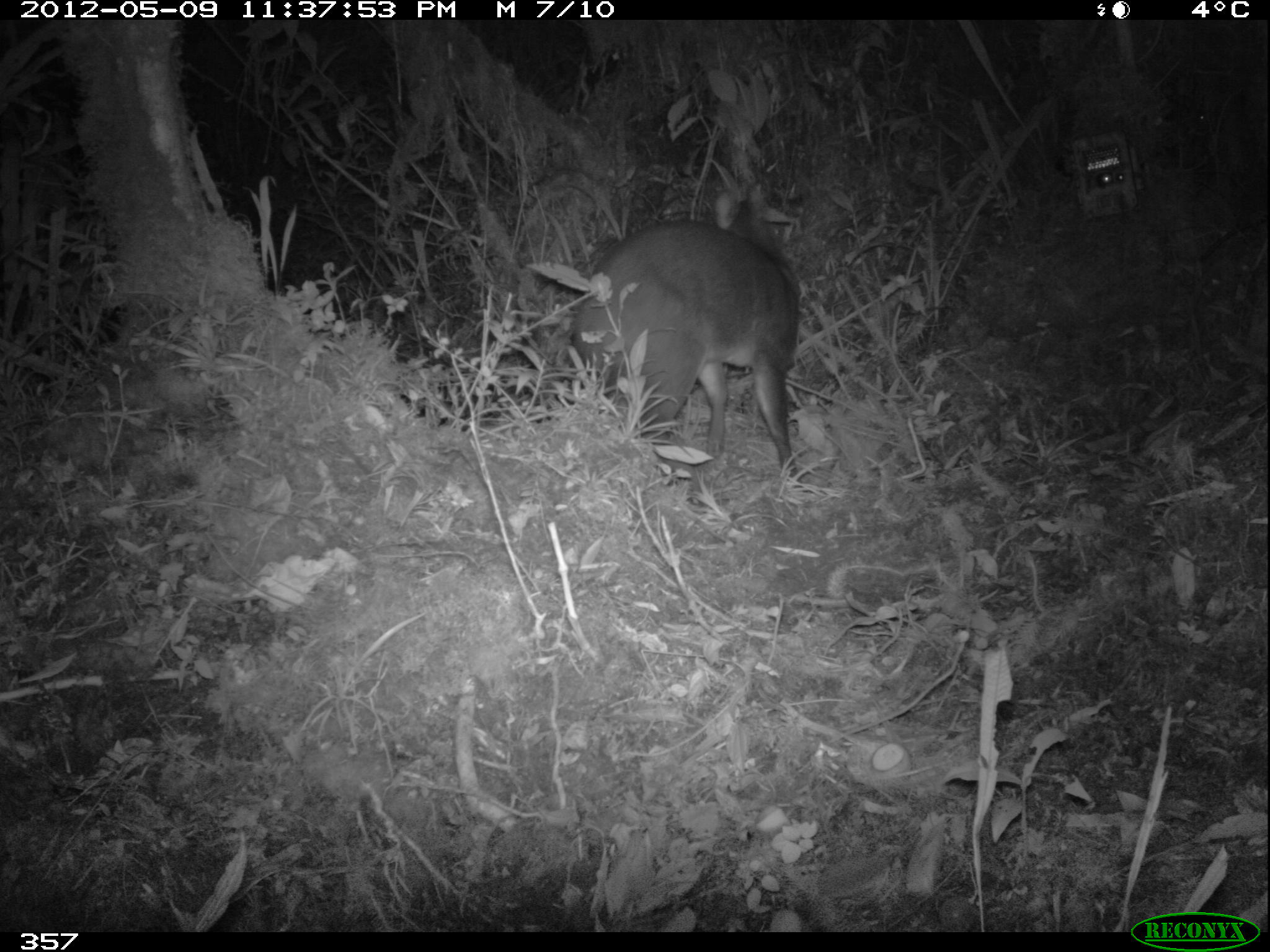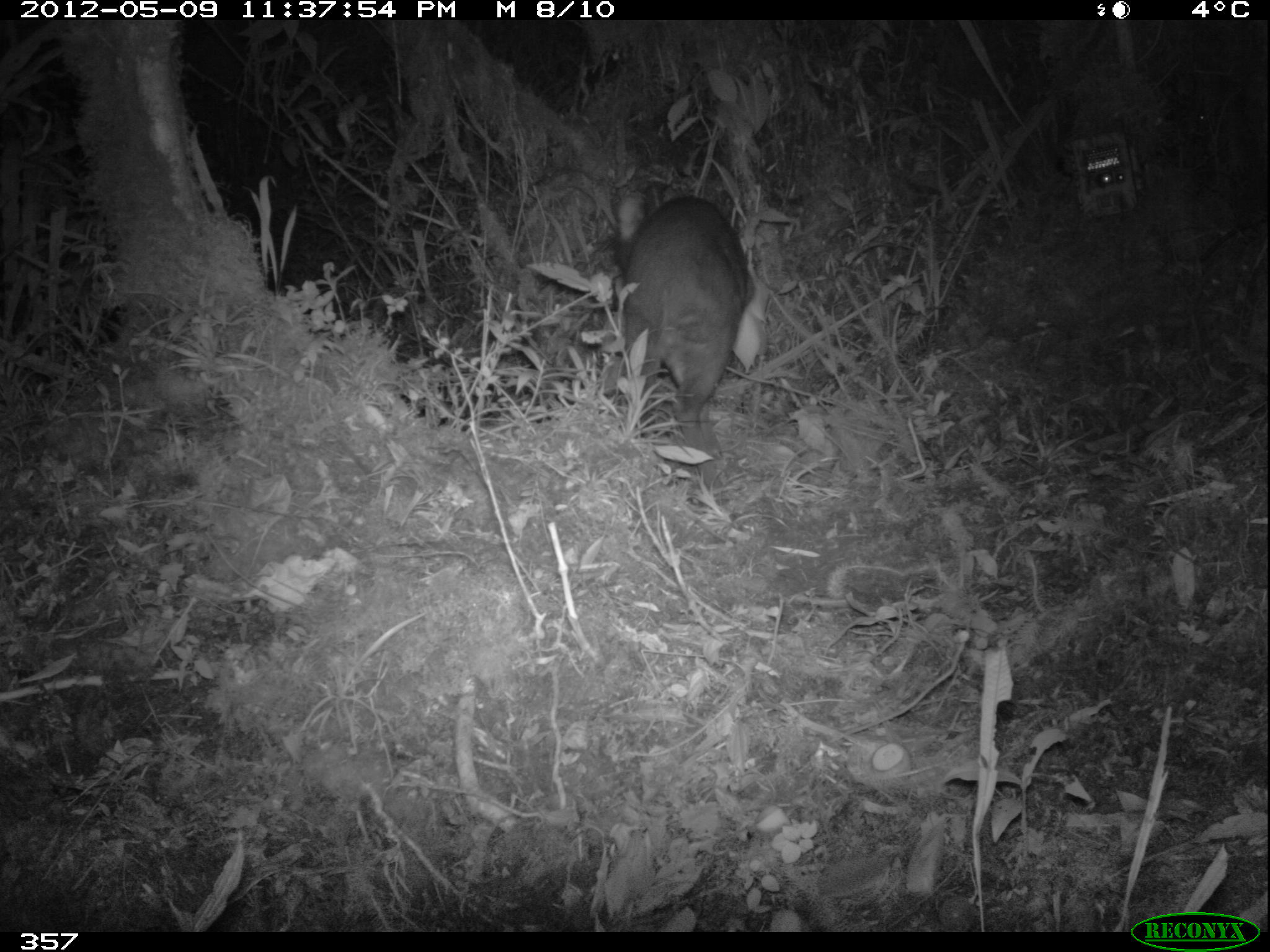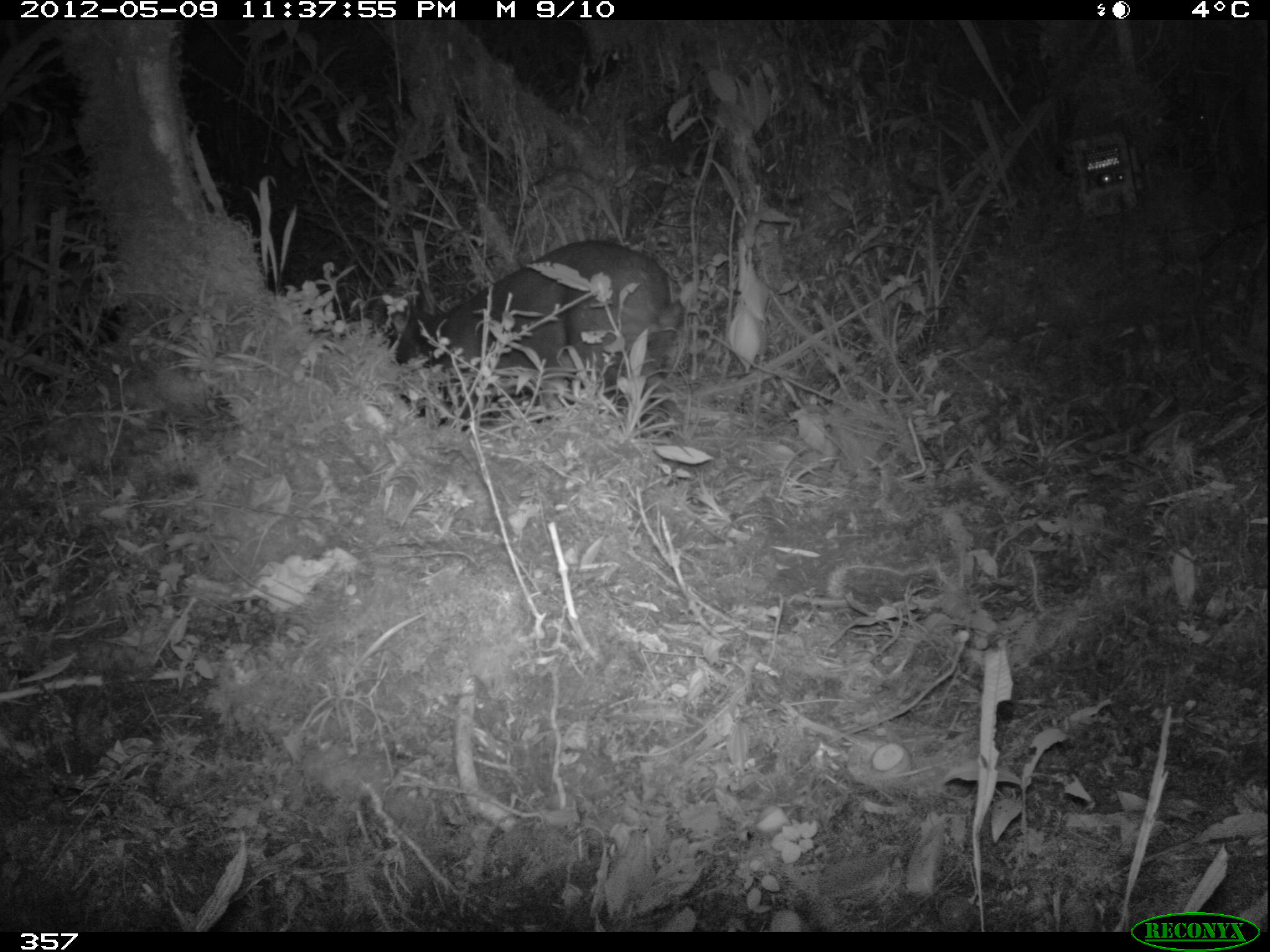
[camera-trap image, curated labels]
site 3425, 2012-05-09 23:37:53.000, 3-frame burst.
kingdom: Animalia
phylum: Chordata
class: Mammalia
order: Artiodactyla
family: Cervidae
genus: Mazama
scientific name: Mazama chunyi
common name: dwarf brocket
Mazama chunyi (dwarf brocket).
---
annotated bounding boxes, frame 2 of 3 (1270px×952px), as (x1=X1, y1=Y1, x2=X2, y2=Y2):
mazama chunyi: (x1=615, y1=194, x2=747, y2=505)